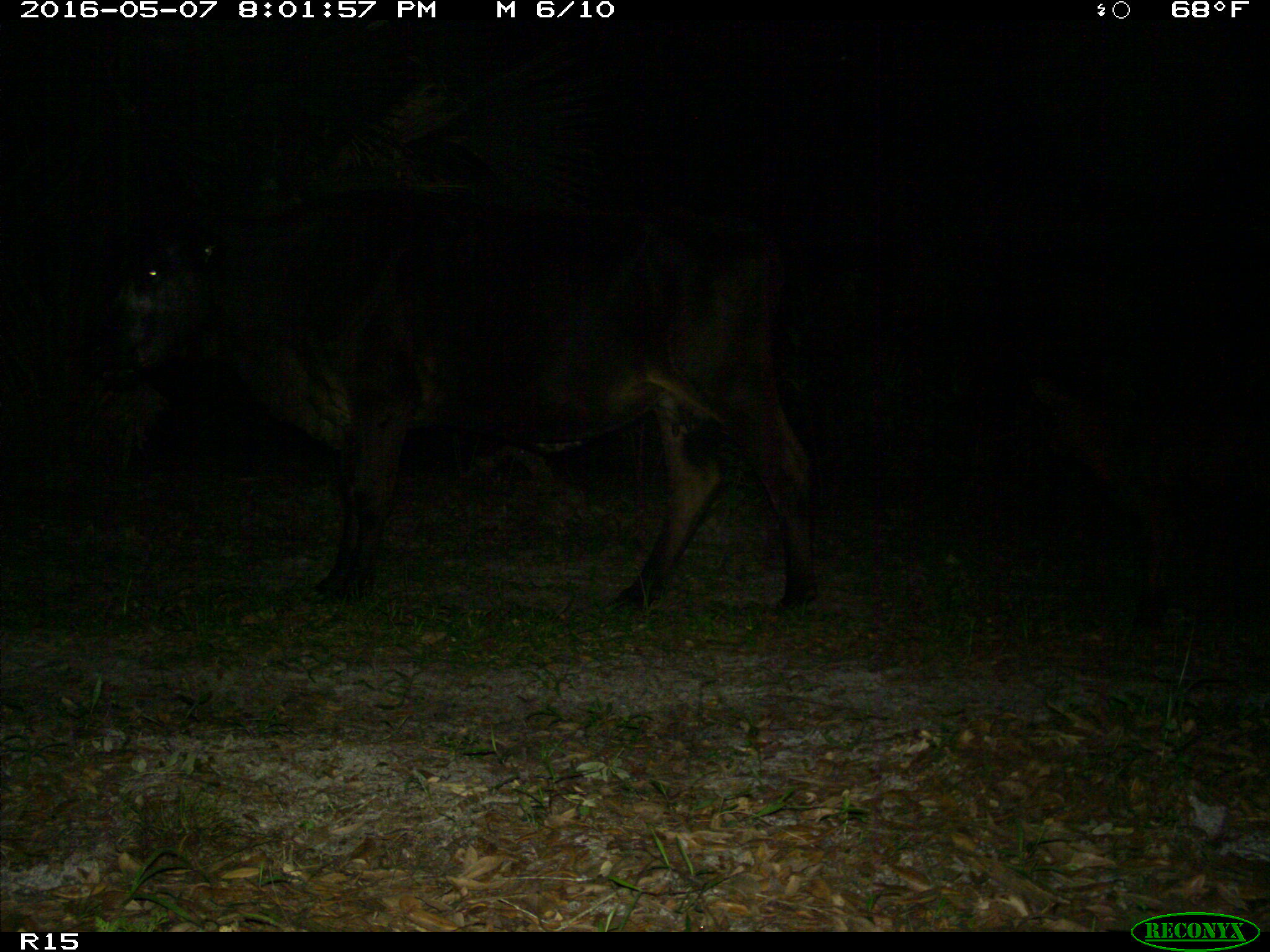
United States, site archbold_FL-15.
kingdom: Animalia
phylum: Chordata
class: Mammalia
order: Artiodactyla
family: Bovidae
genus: Bos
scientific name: Bos taurus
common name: domestic cow